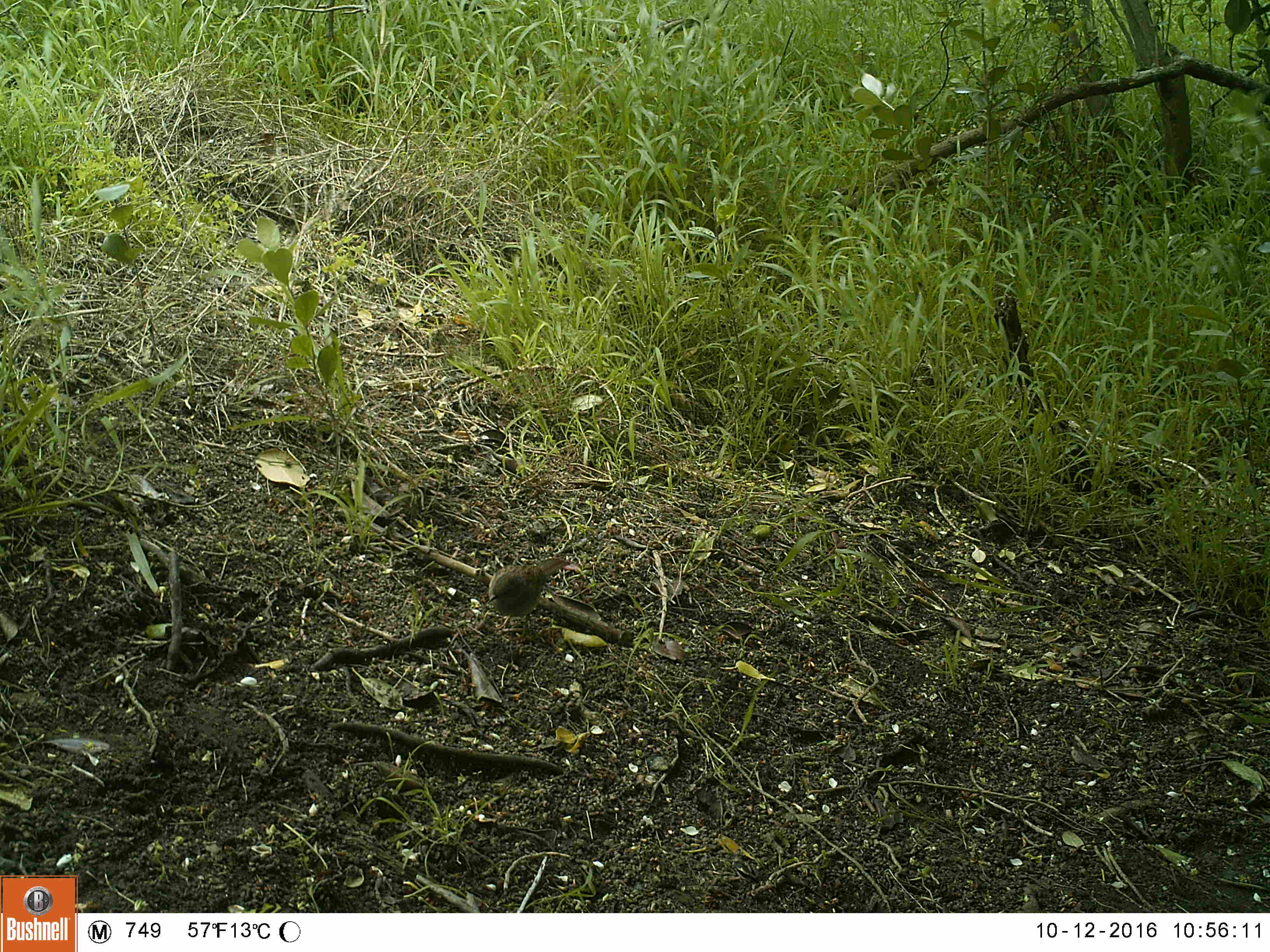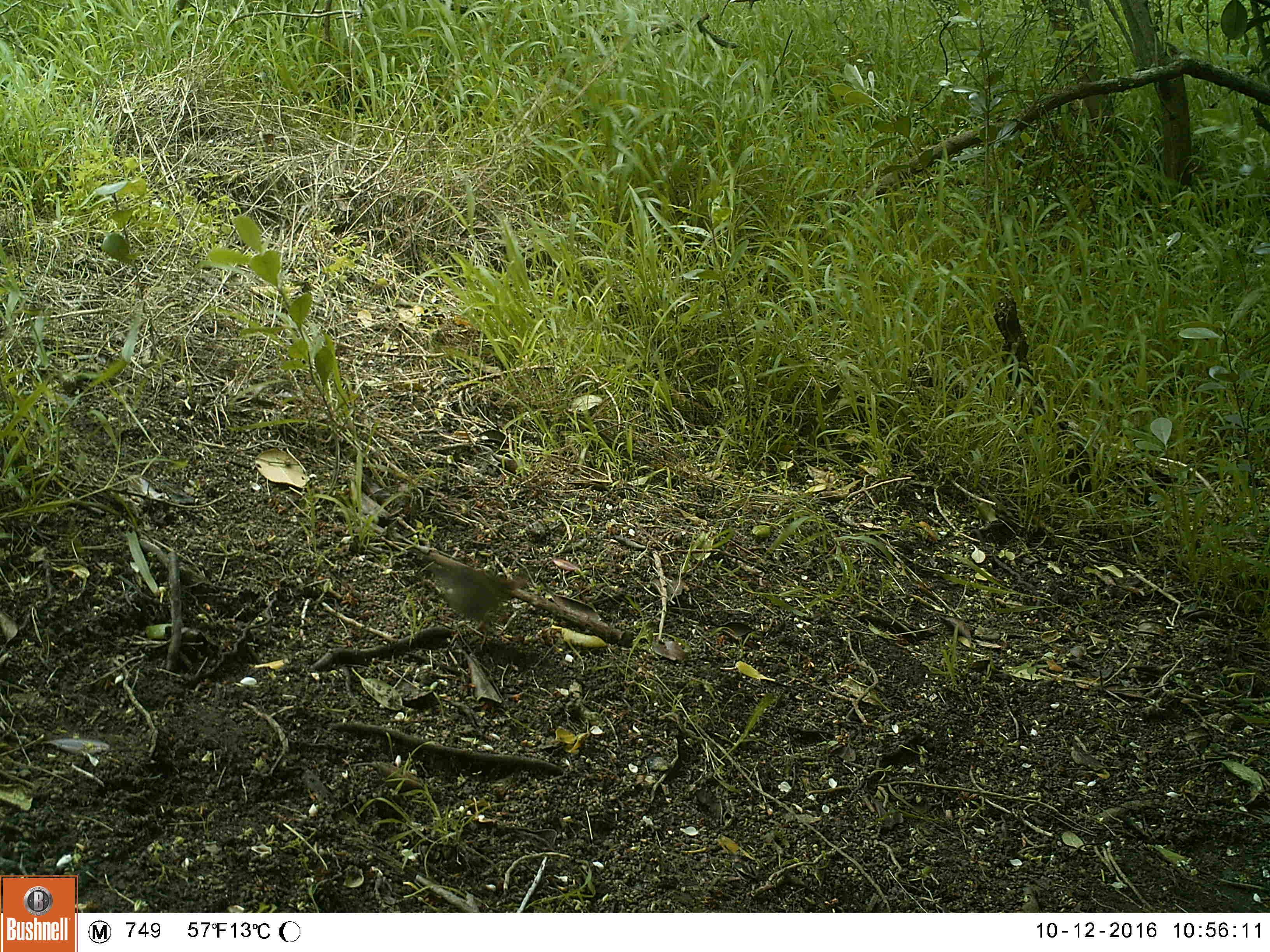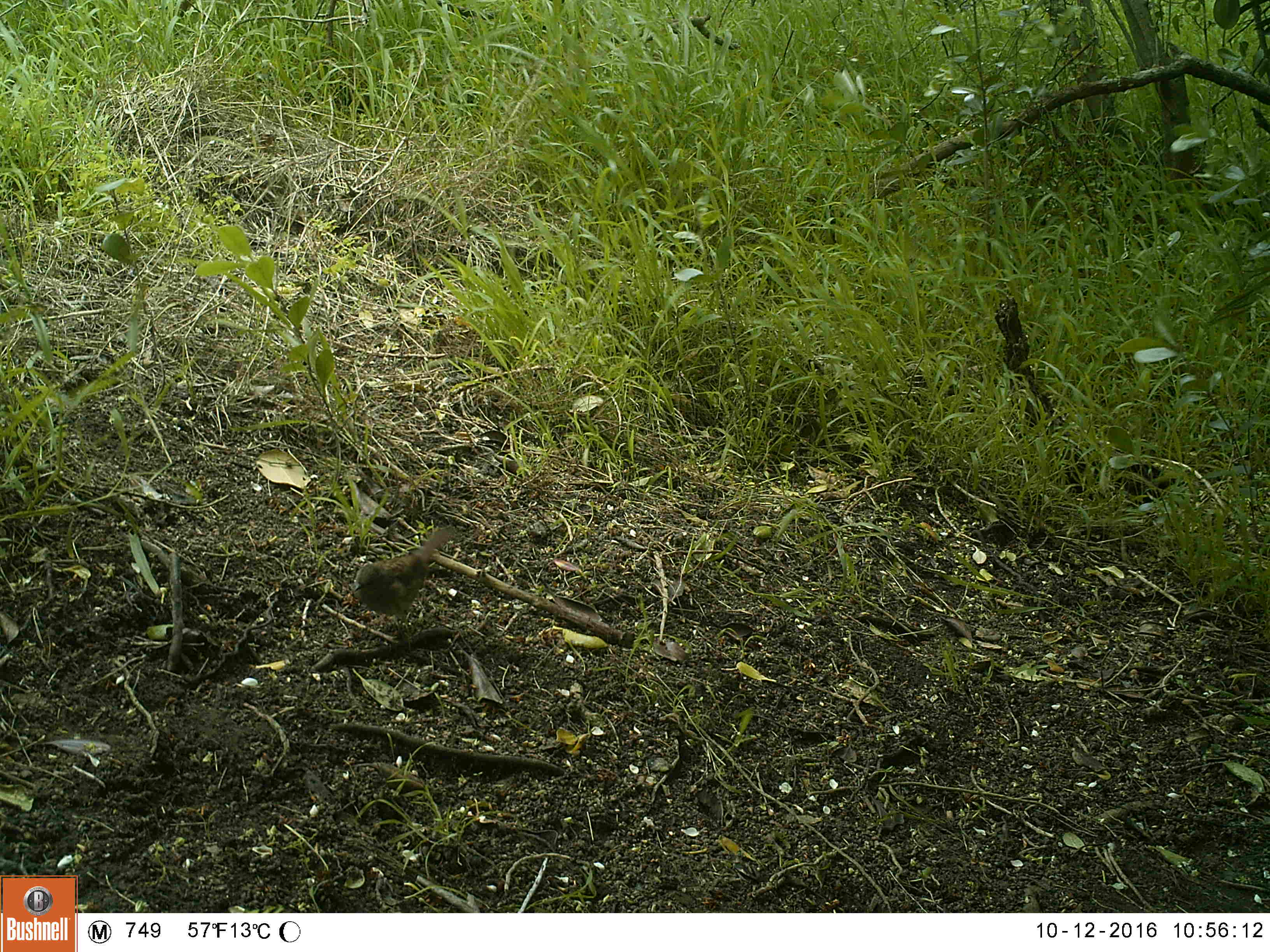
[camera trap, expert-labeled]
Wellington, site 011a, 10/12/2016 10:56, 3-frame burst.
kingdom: Animalia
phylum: Chordata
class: Aves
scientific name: Aves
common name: bird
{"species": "bird (Aves)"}